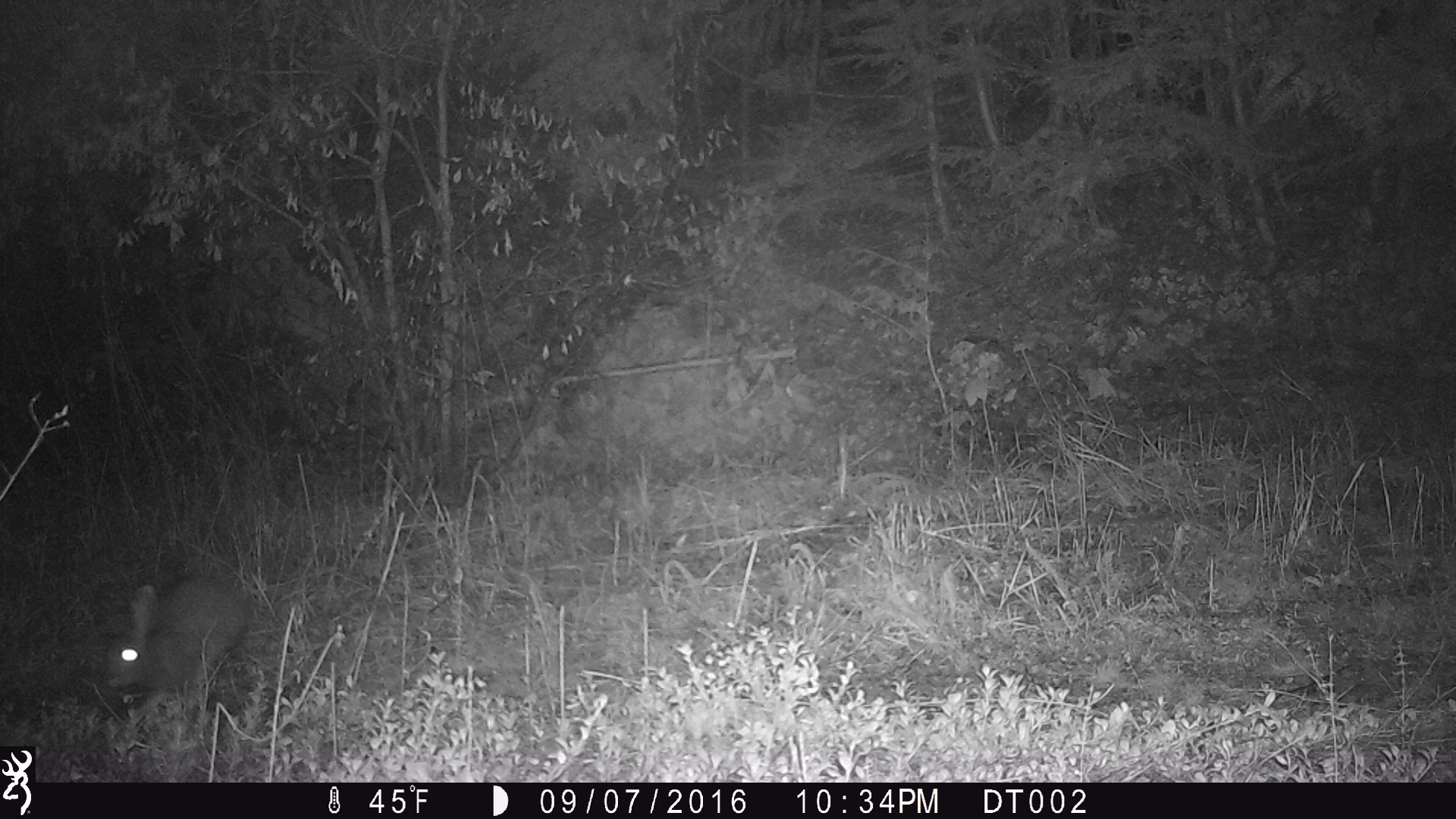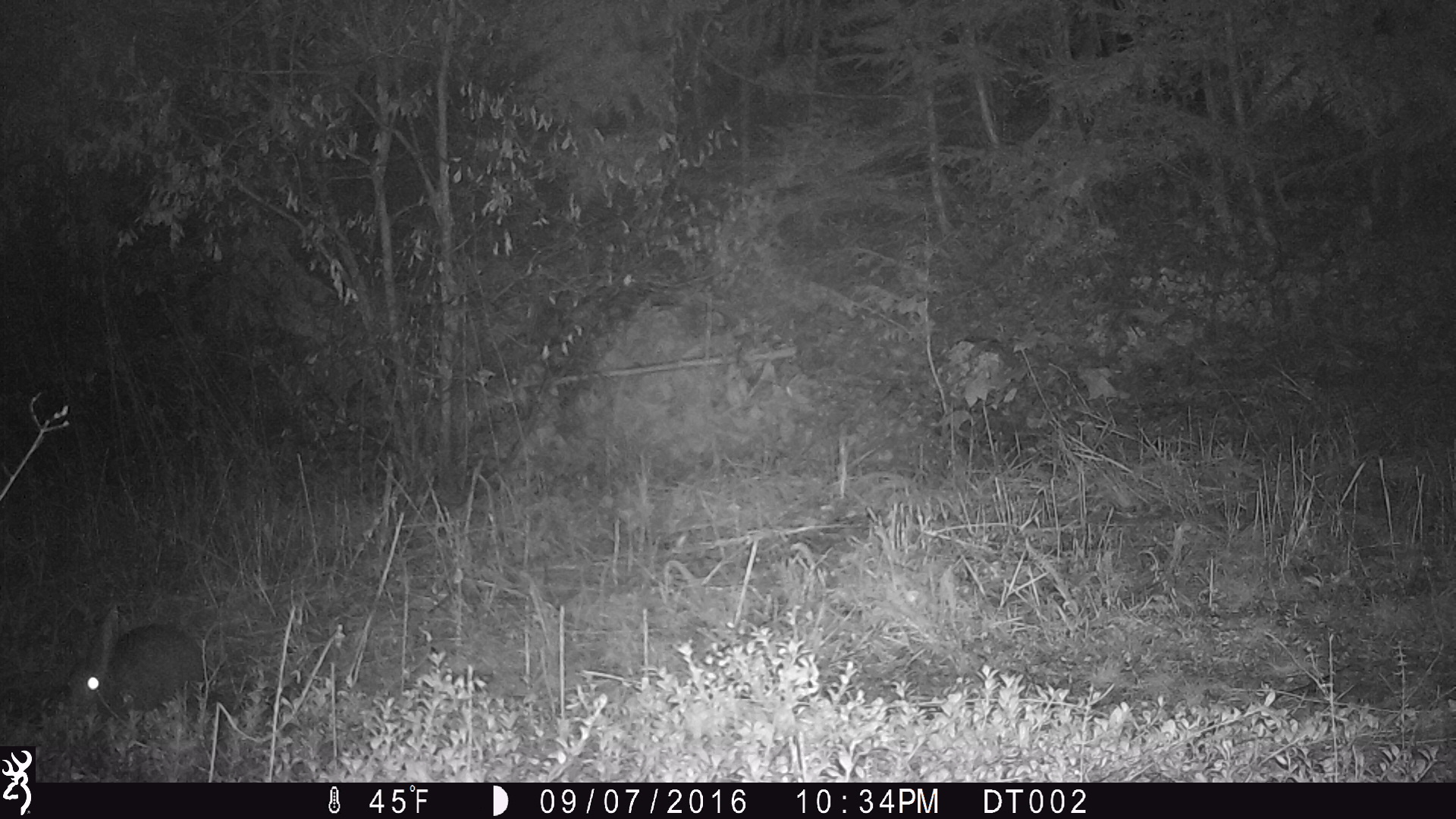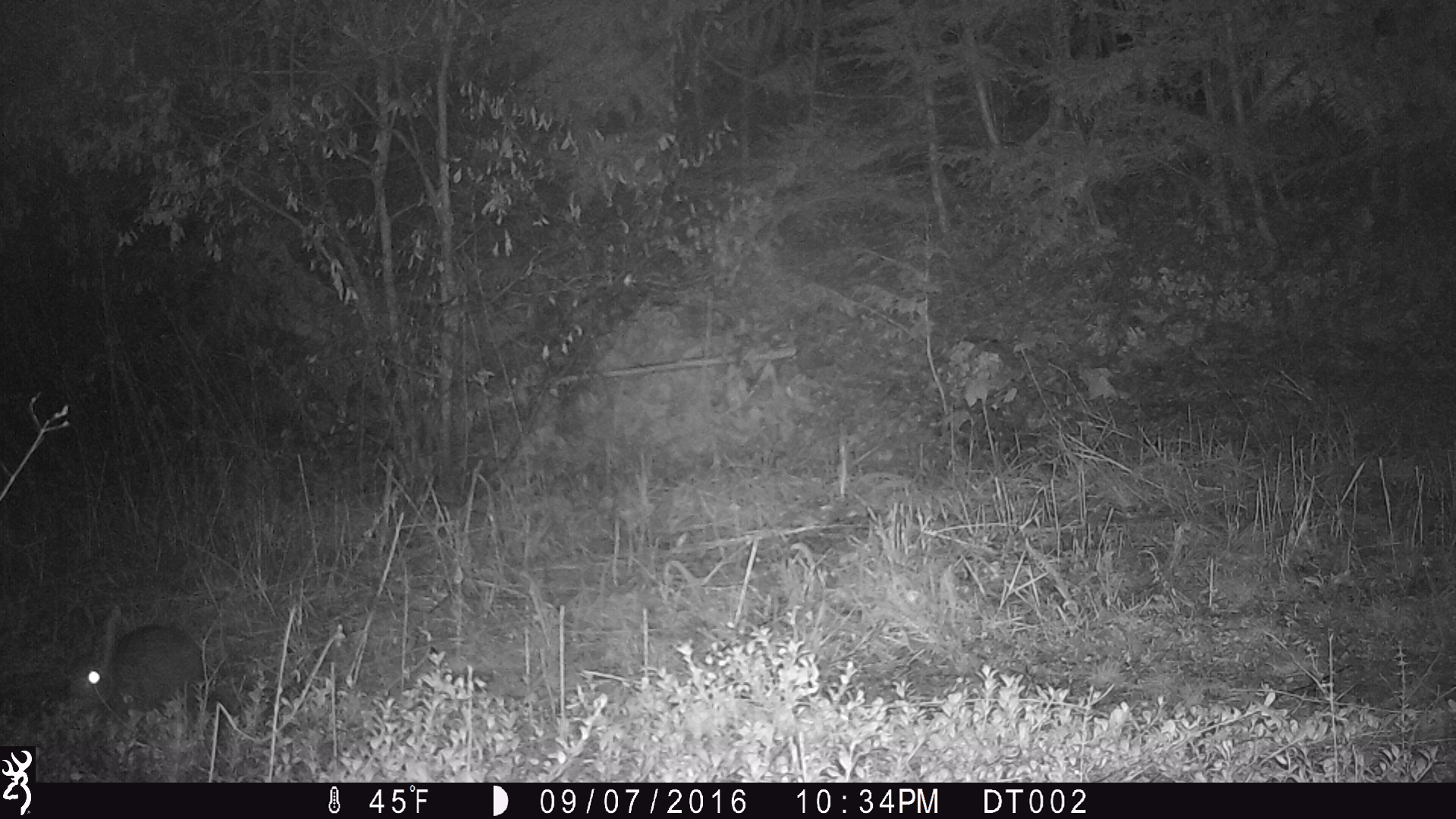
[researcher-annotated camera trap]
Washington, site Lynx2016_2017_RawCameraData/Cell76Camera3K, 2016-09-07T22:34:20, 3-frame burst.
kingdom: Animalia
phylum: Chordata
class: Mammalia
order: Lagomorpha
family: Leporidae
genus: Lepus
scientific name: Lepus americanus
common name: snowshoe hare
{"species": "Lepus americanus (snowshoe hare)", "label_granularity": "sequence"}